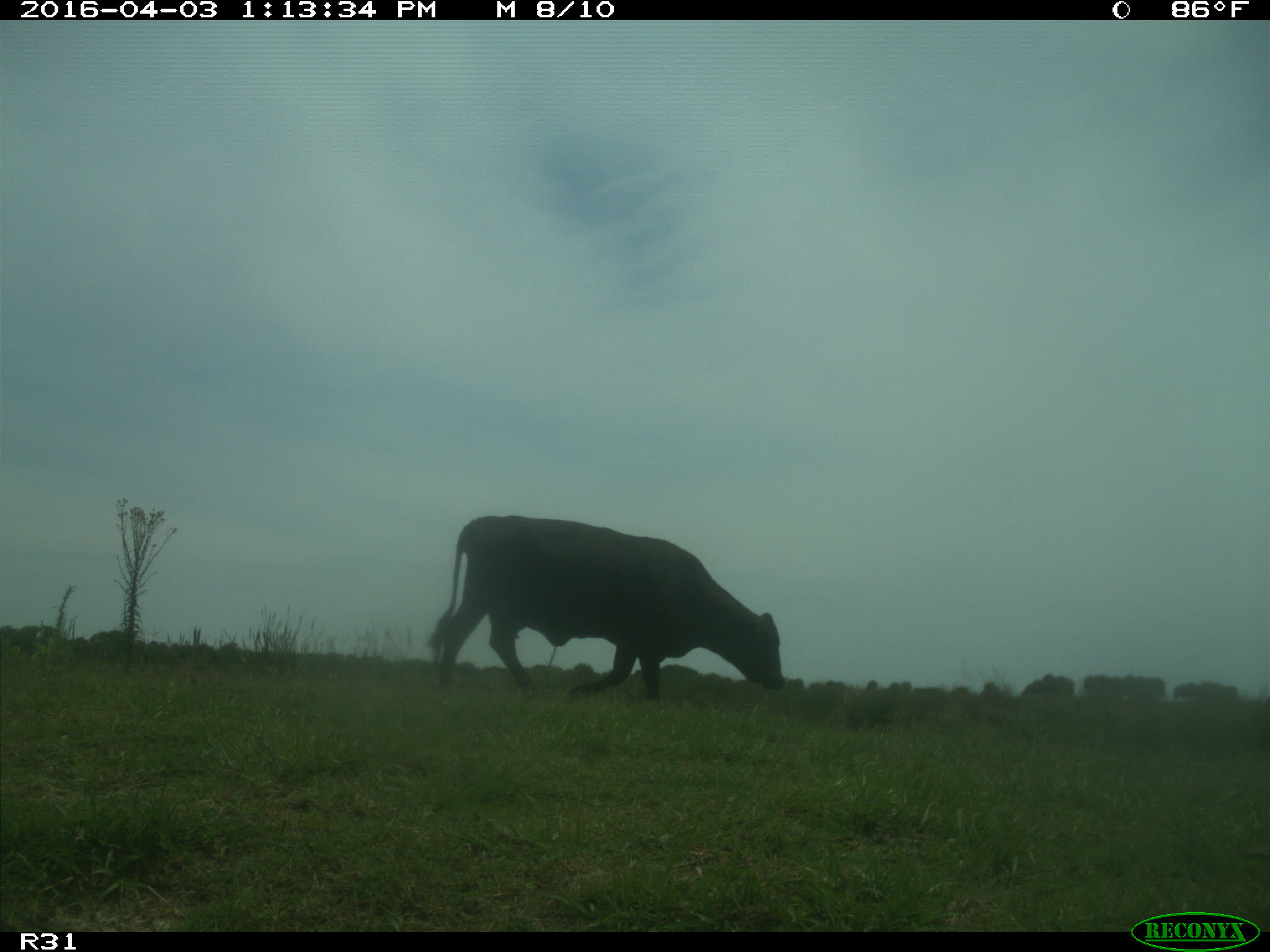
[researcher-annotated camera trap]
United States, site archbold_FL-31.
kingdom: Animalia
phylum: Chordata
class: Mammalia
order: Artiodactyla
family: Bovidae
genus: Bos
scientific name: Bos taurus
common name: domestic cow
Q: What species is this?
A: Bos taurus (domestic cow).